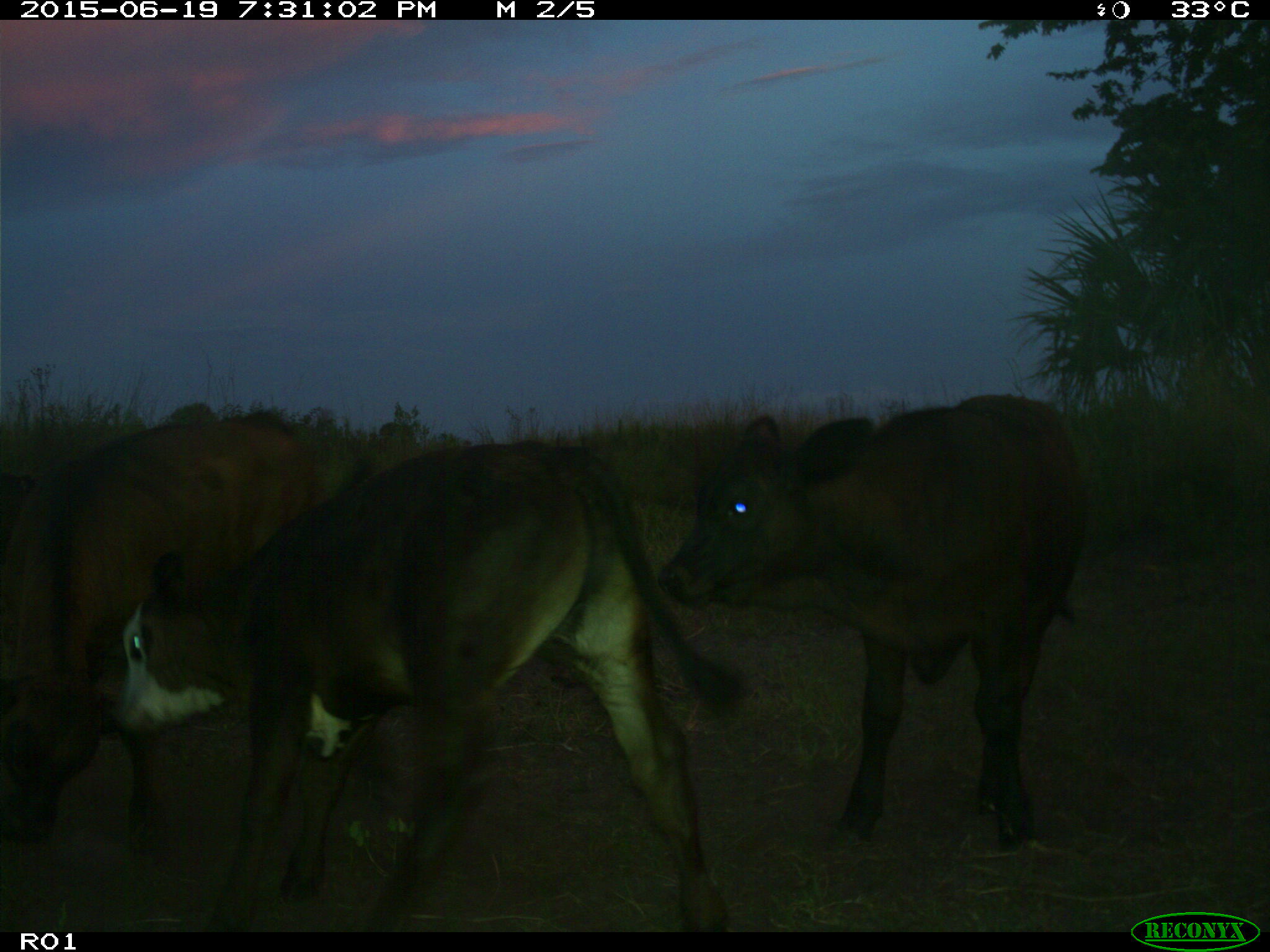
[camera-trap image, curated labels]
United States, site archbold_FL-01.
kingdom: Animalia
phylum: Chordata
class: Mammalia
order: Artiodactyla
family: Bovidae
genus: Bos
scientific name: Bos taurus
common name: domestic cow